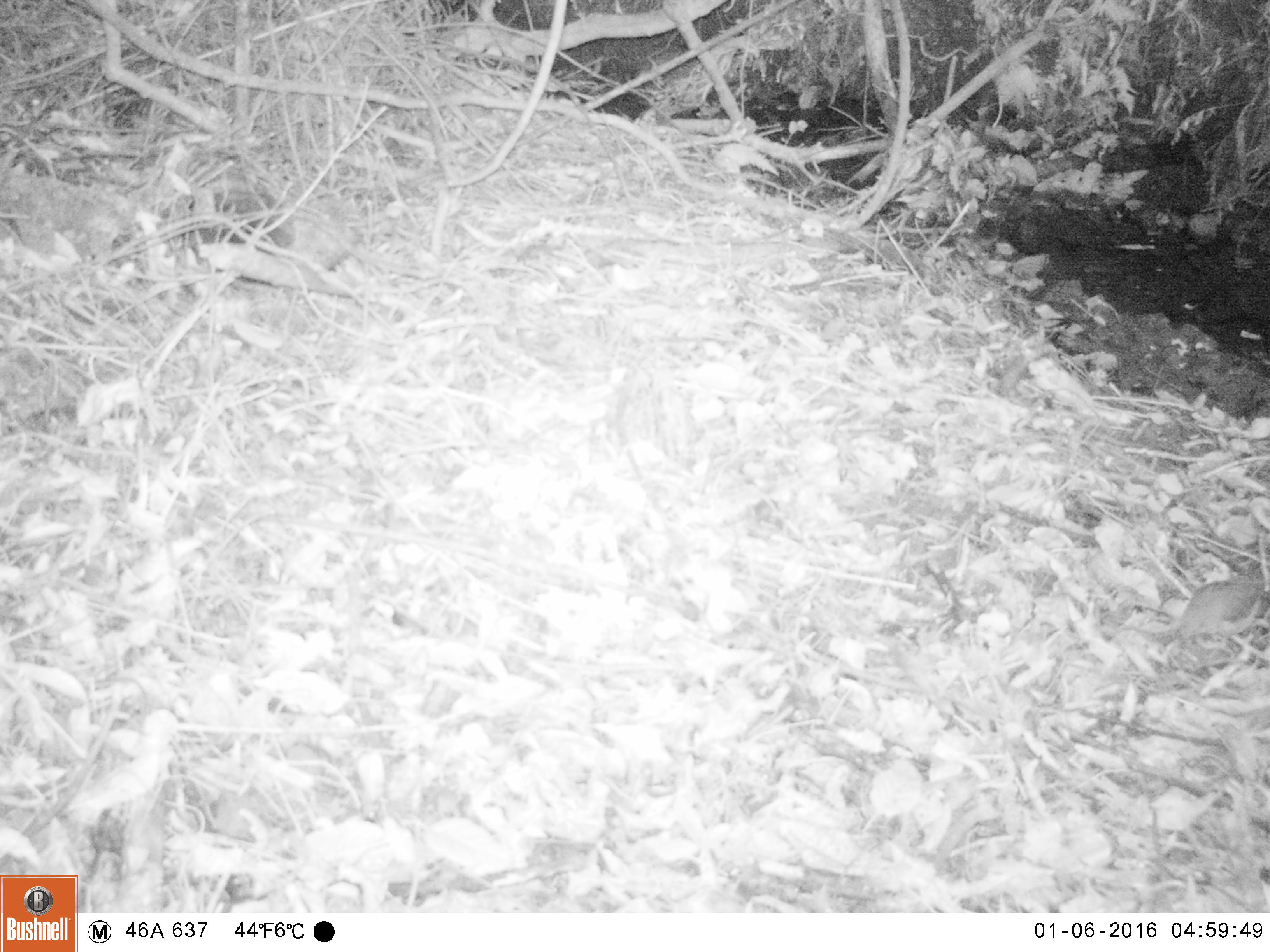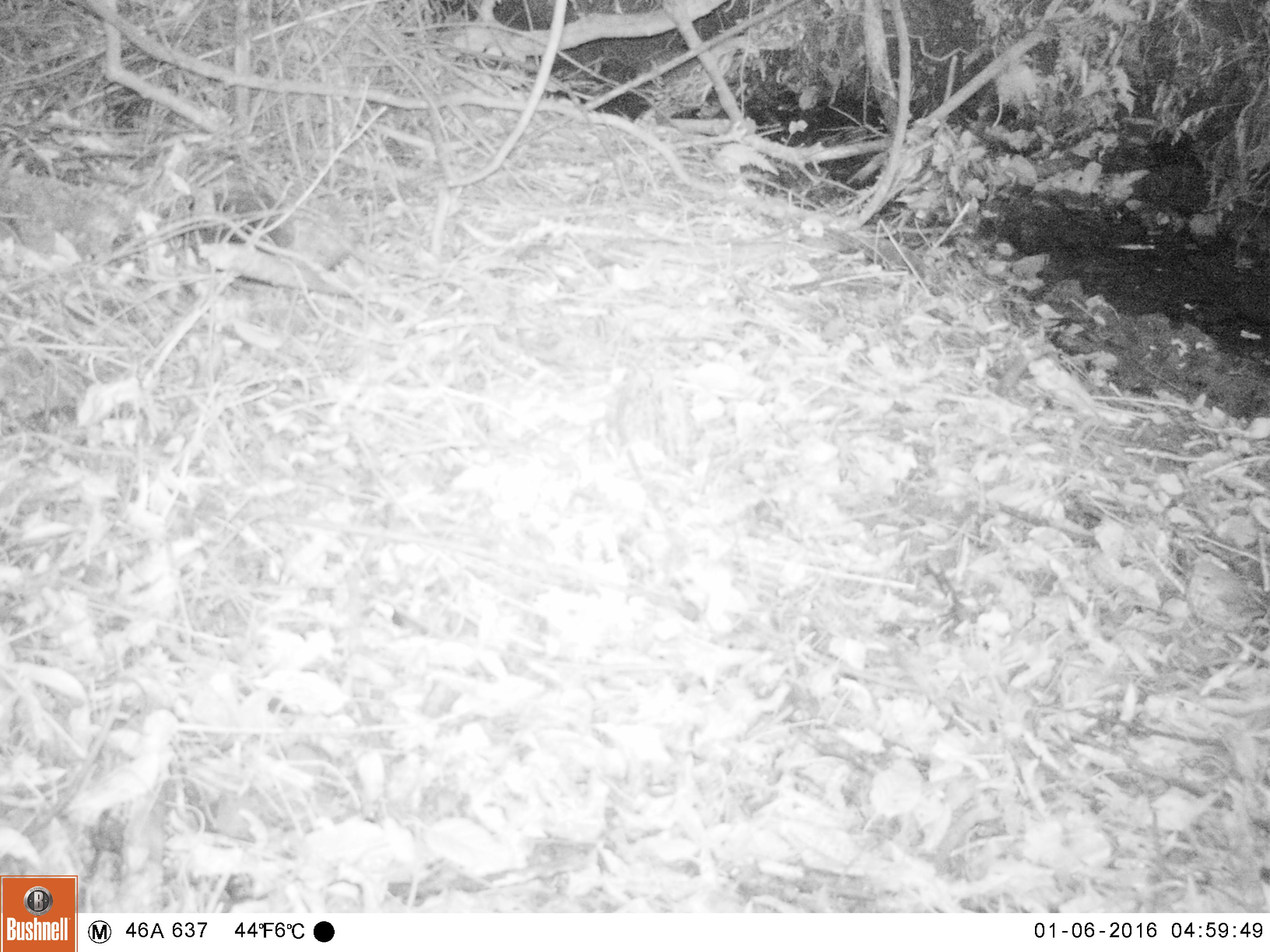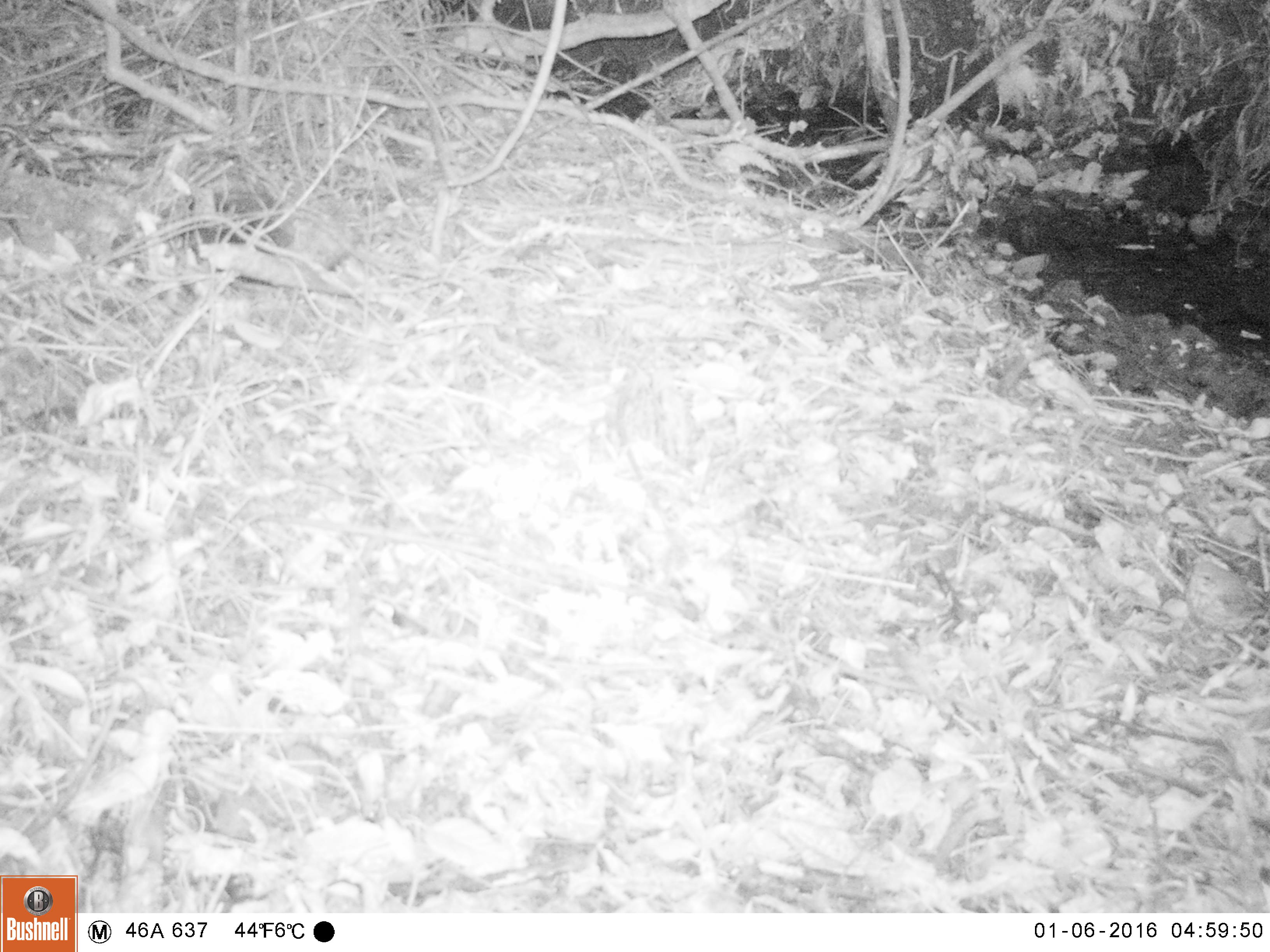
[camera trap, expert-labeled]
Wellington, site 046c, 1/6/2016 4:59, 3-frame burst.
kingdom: Animalia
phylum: Chordata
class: Aves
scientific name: Aves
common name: bird